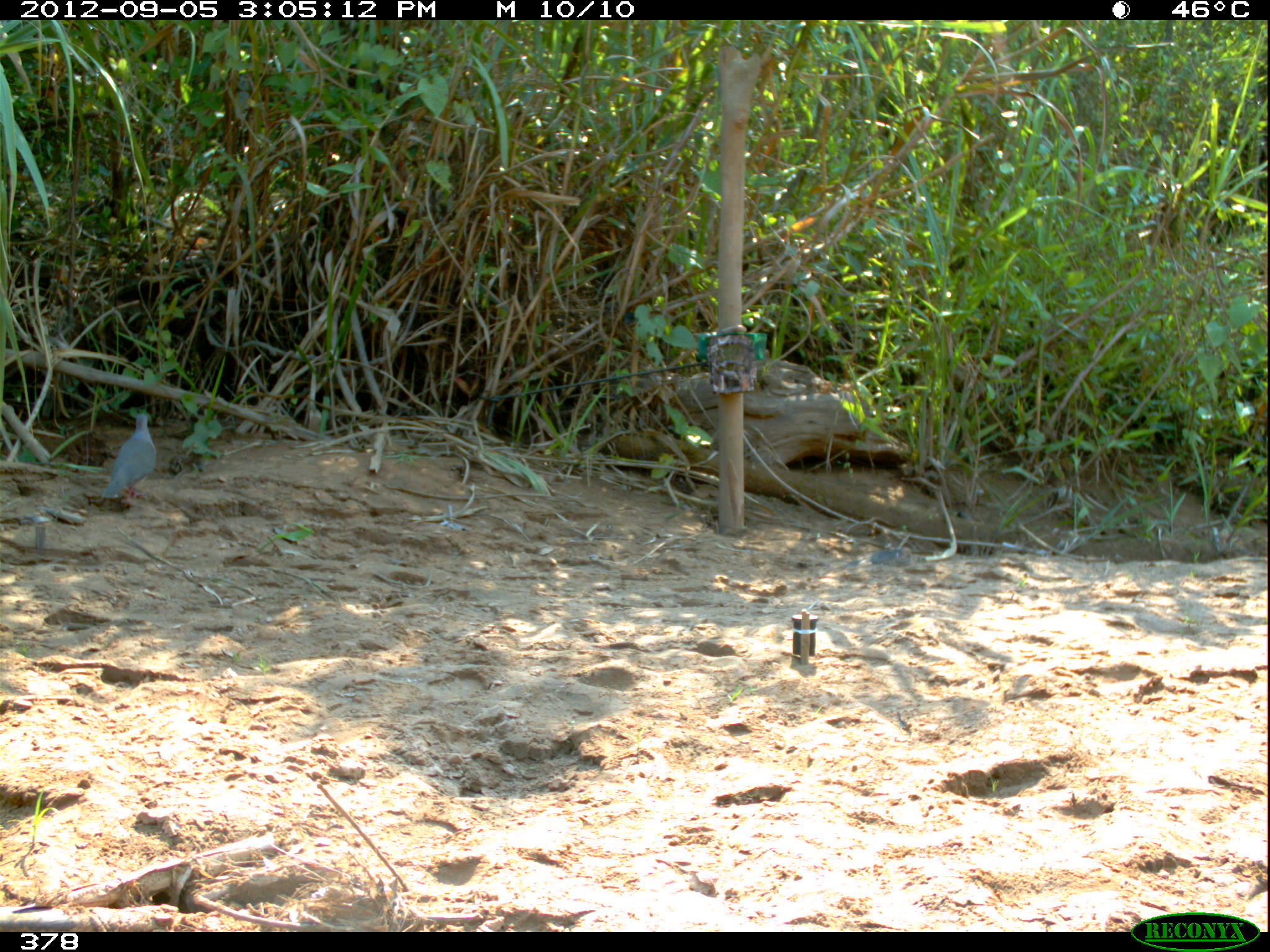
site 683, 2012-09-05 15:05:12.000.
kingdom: Animalia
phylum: Chordata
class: Aves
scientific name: Aves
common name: bird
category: unknown bird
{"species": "unknown bird (bird) (Aves)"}